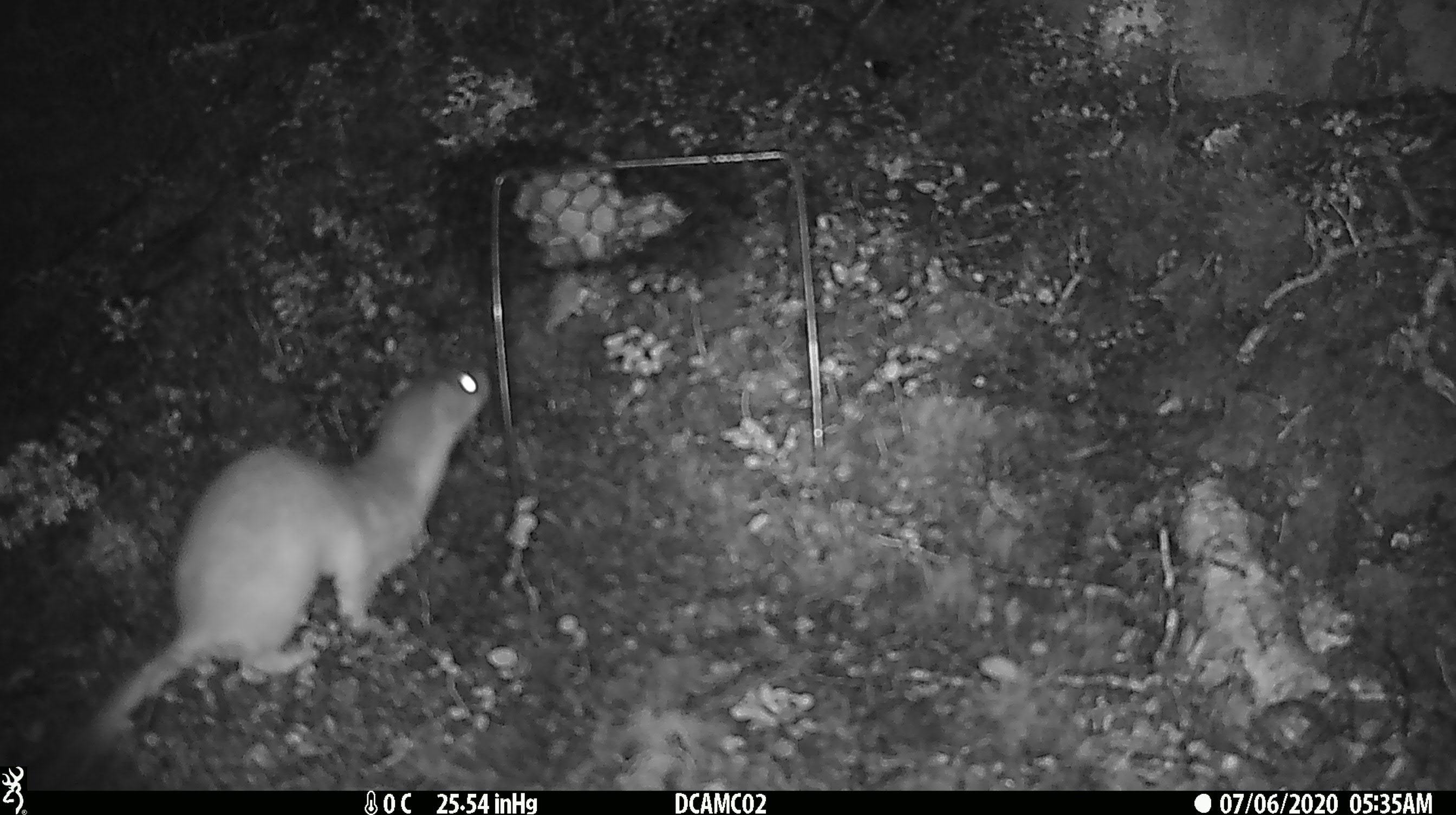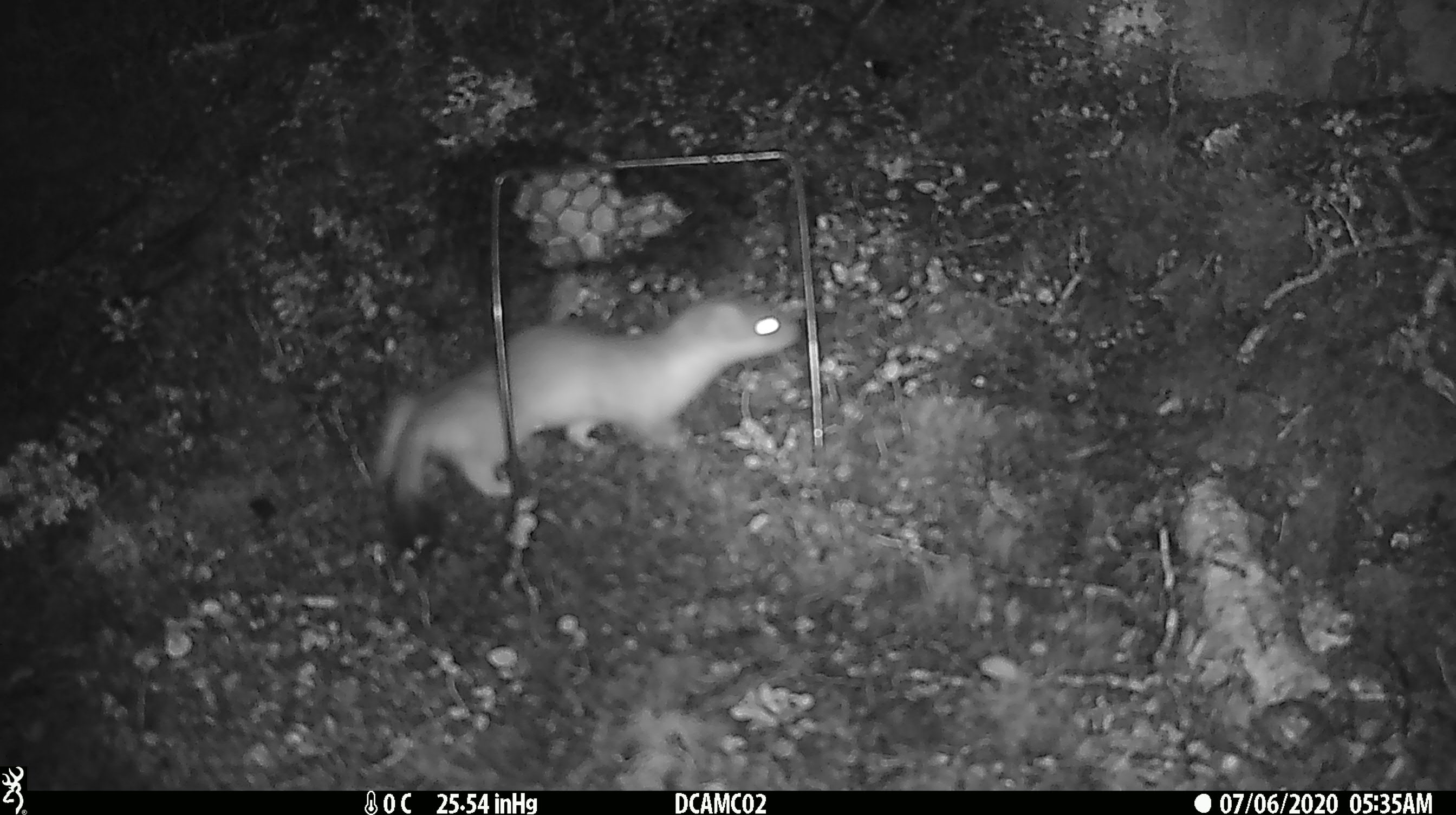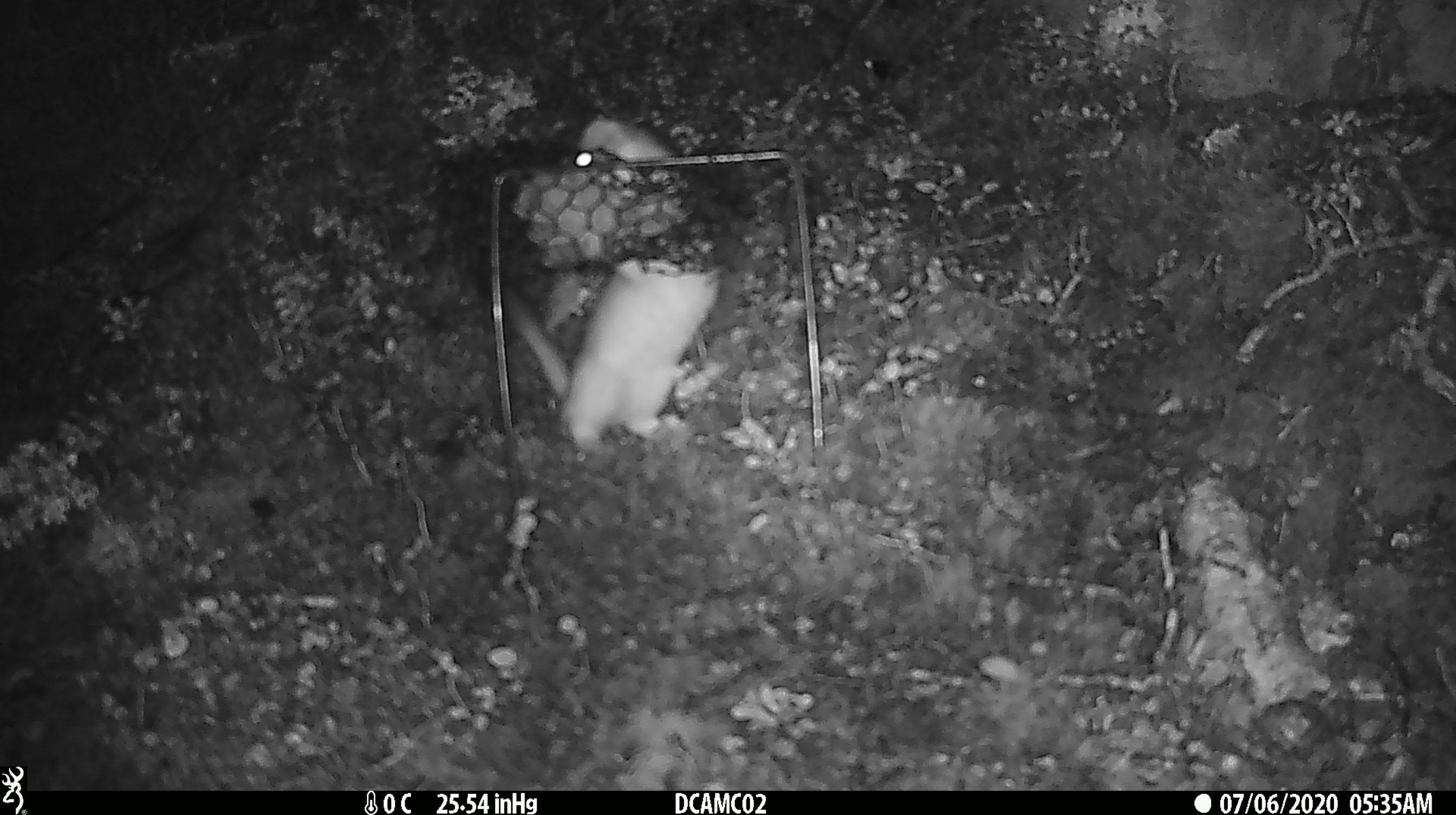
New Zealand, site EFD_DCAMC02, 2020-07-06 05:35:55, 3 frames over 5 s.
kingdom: Animalia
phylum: Chordata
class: Mammalia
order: Carnivora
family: Mustelidae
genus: Mustela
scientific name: Mustela erminea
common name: stoat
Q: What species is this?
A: Stoat (Mustela erminea).